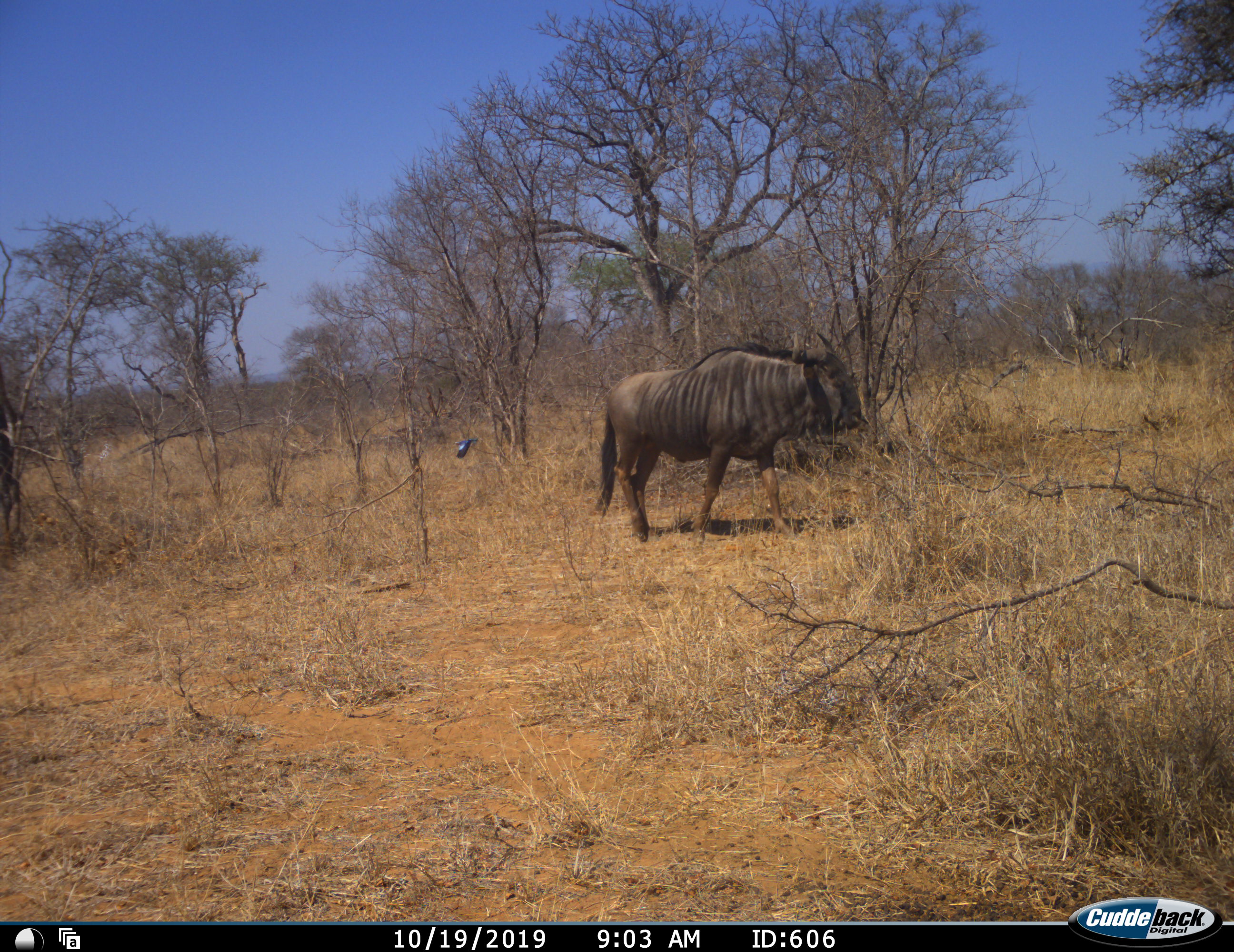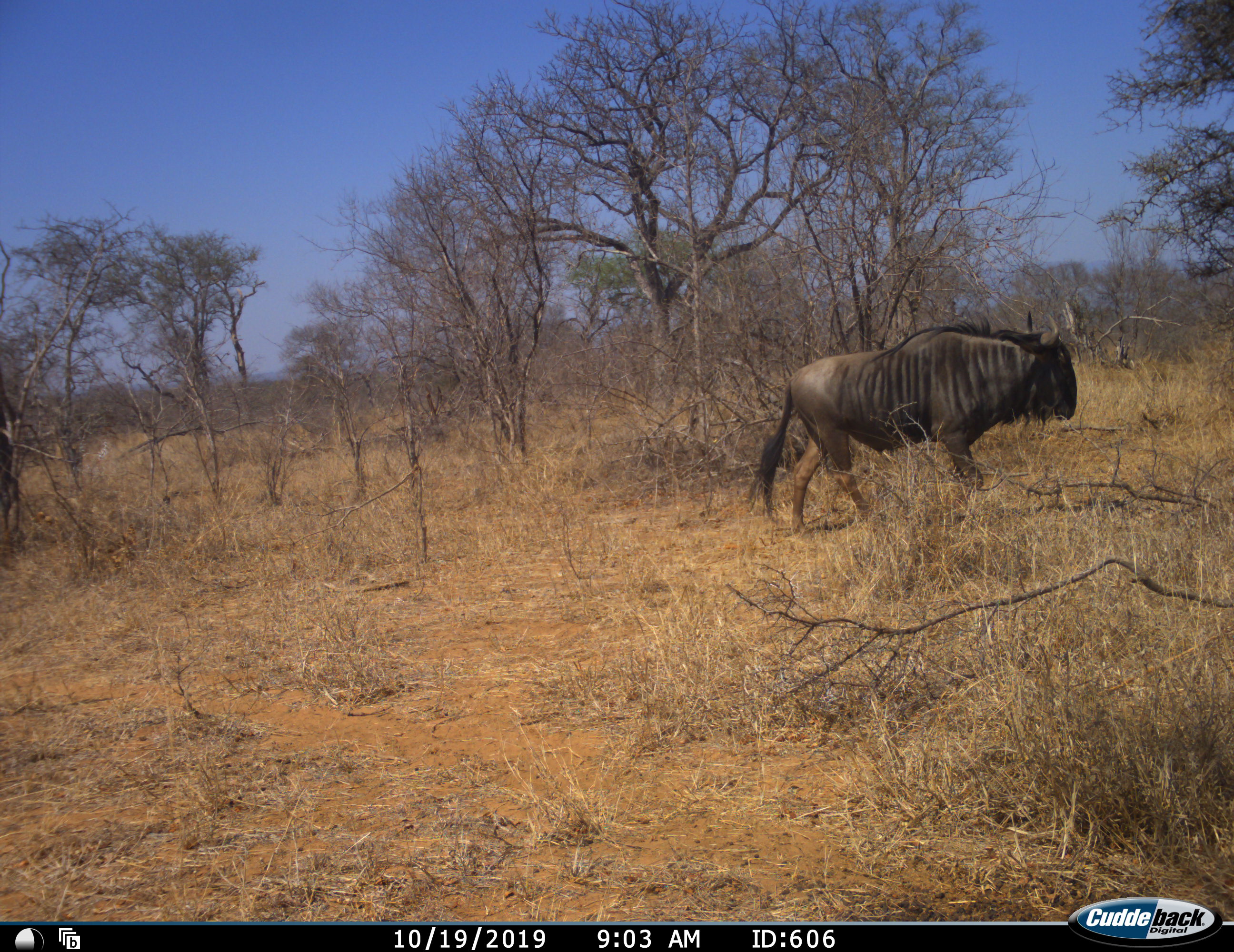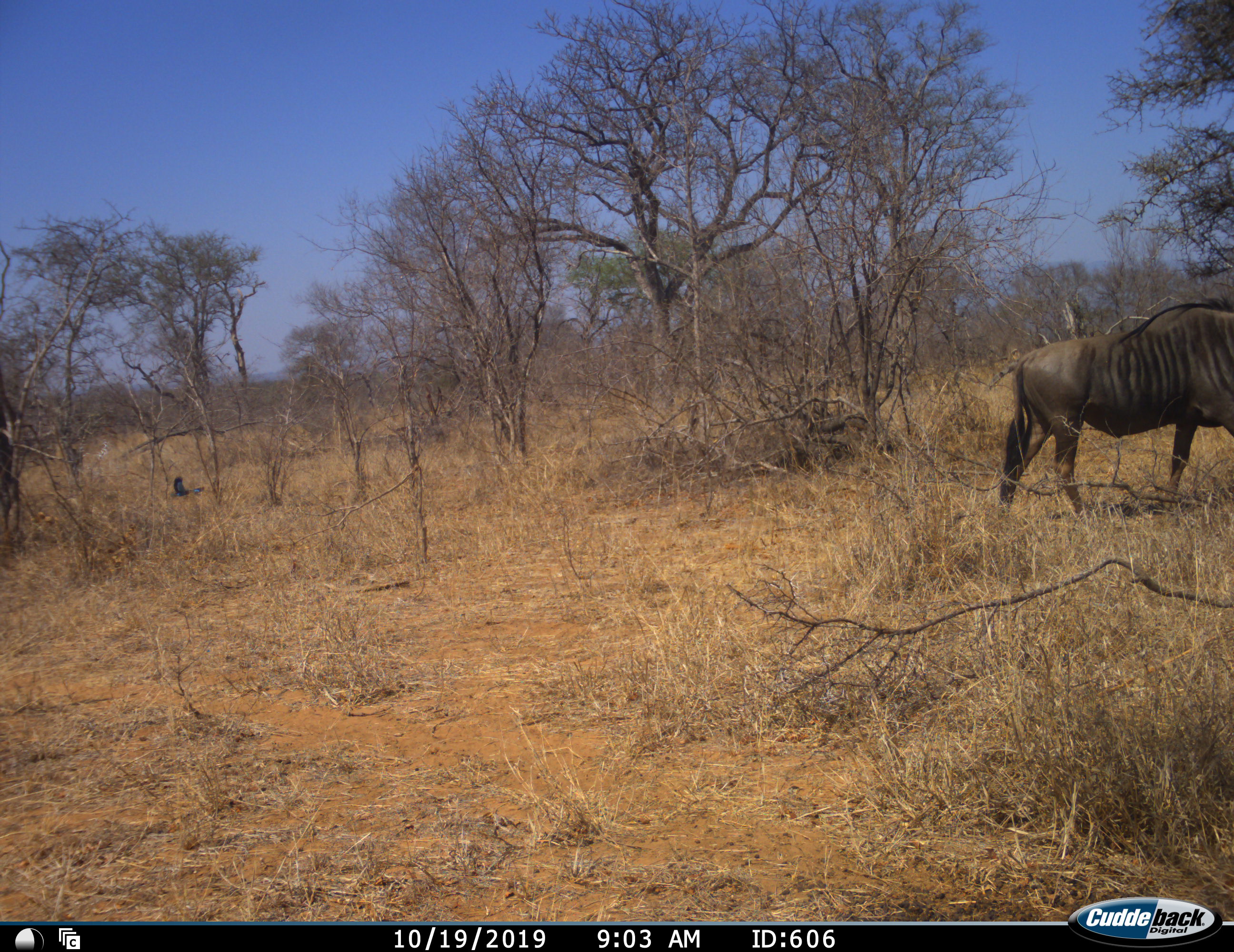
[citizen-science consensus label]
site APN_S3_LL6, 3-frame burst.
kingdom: Animalia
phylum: Chordata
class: Mammalia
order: Artiodactyla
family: Bovidae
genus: Connochaetes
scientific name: Connochaetes taurinus taurinus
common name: blue wildebeest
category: wildebeestblue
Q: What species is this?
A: Wildebeestblue (blue wildebeest) (Connochaetes taurinus taurinus).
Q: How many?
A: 1.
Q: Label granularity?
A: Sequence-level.